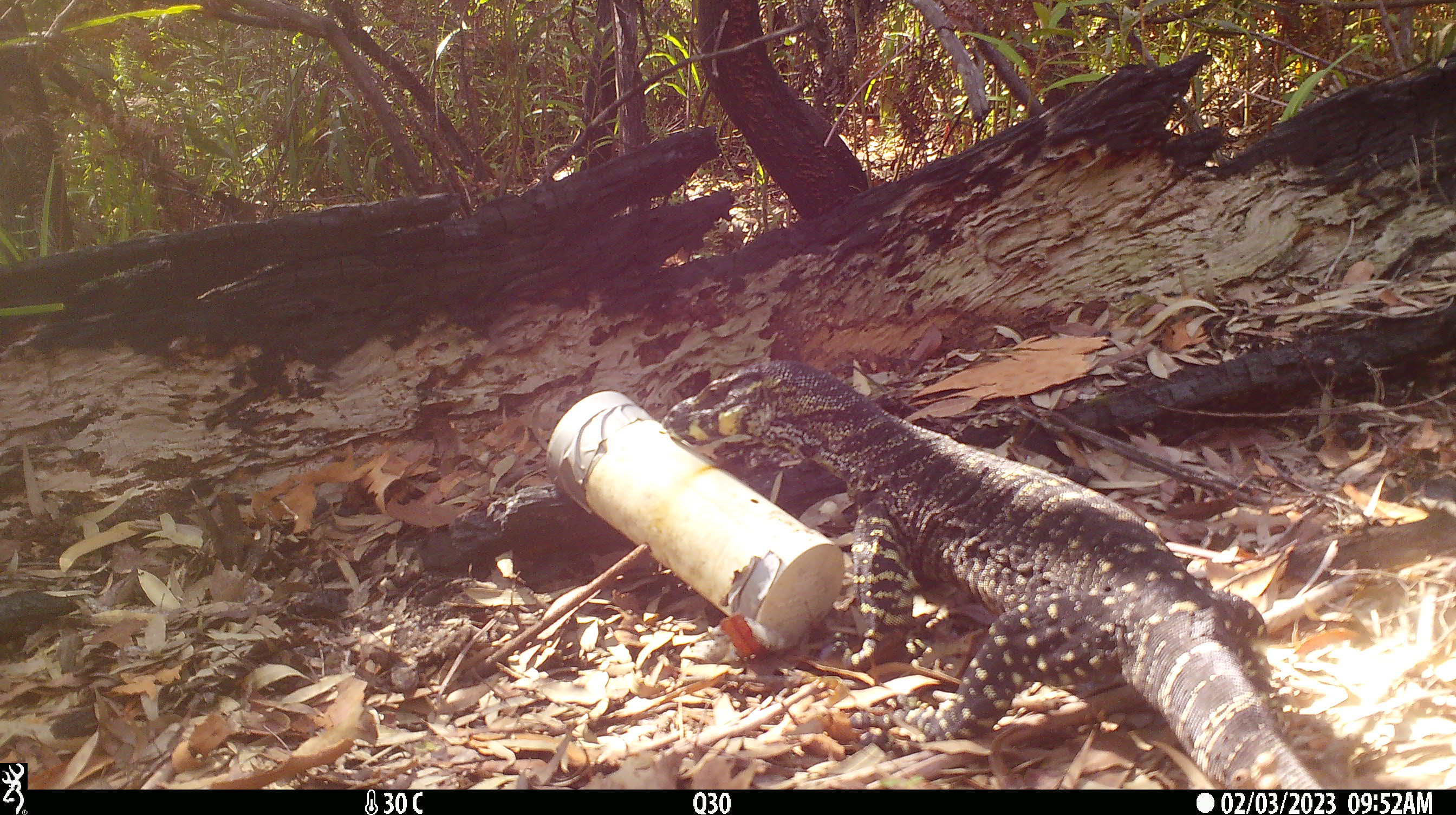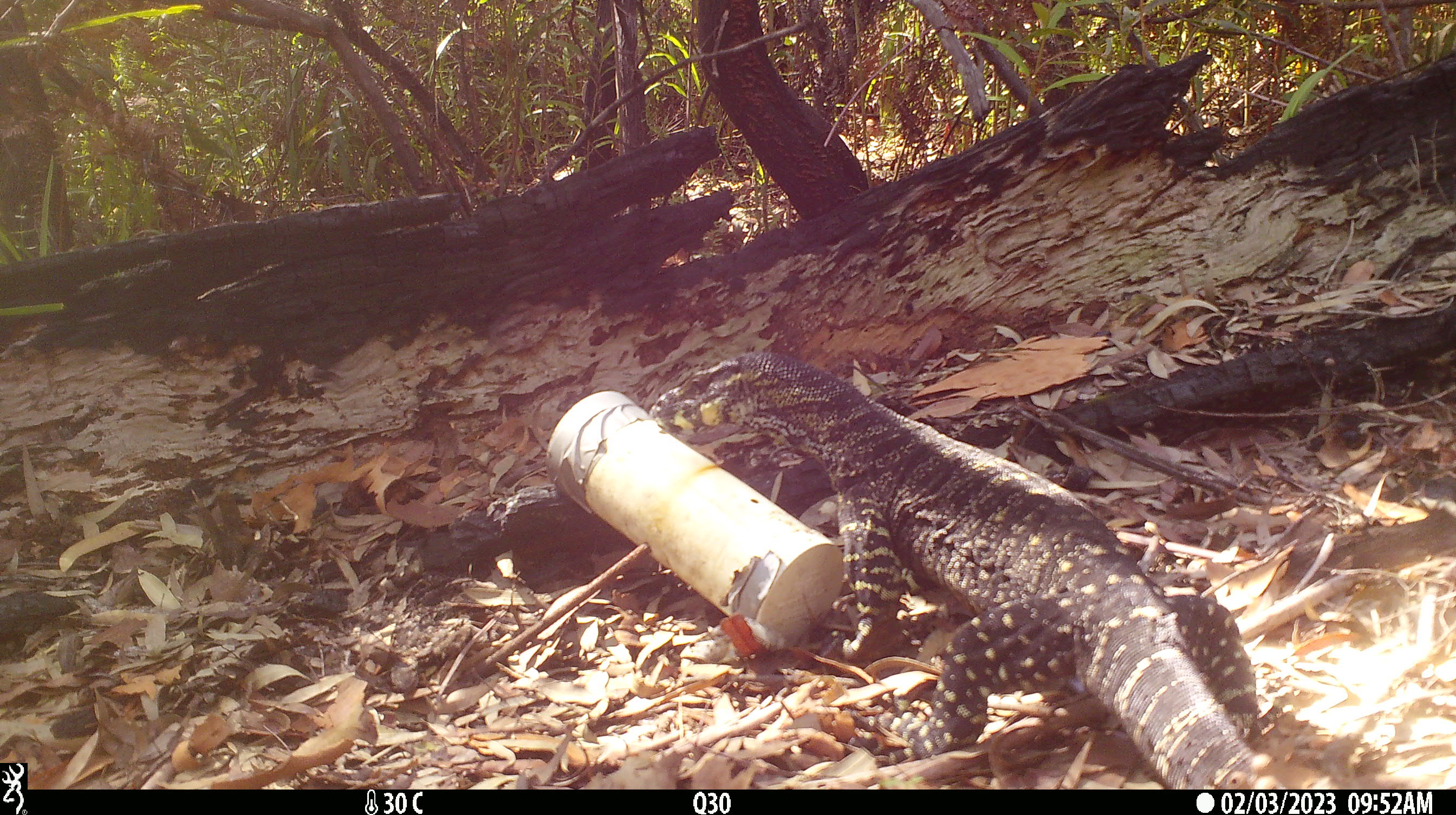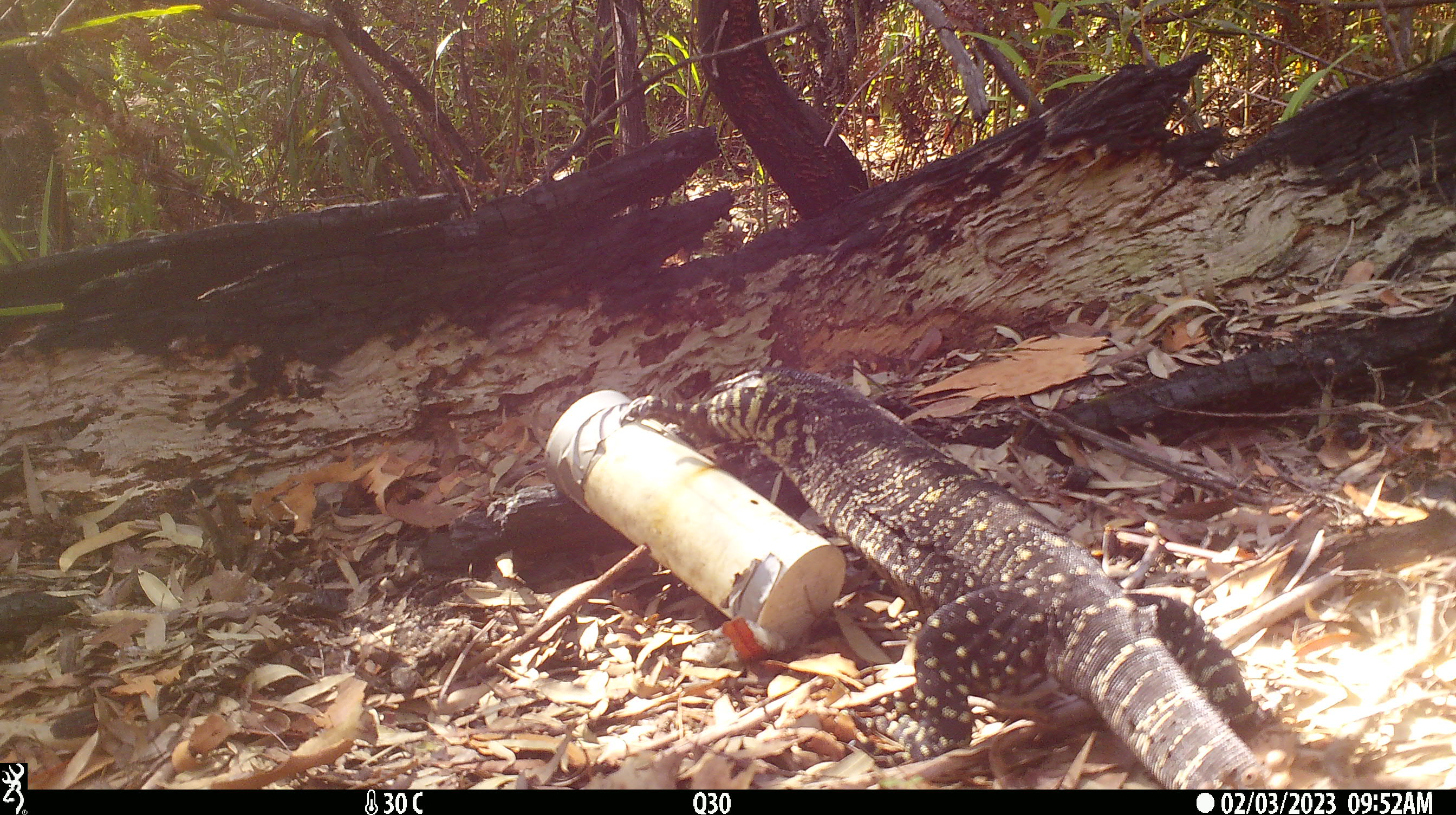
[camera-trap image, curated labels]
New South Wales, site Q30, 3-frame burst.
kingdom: Animalia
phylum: Chordata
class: Reptilia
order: Squamata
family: Varanidae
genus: Varanus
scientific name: Varanus varius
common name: lace monitor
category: goanna